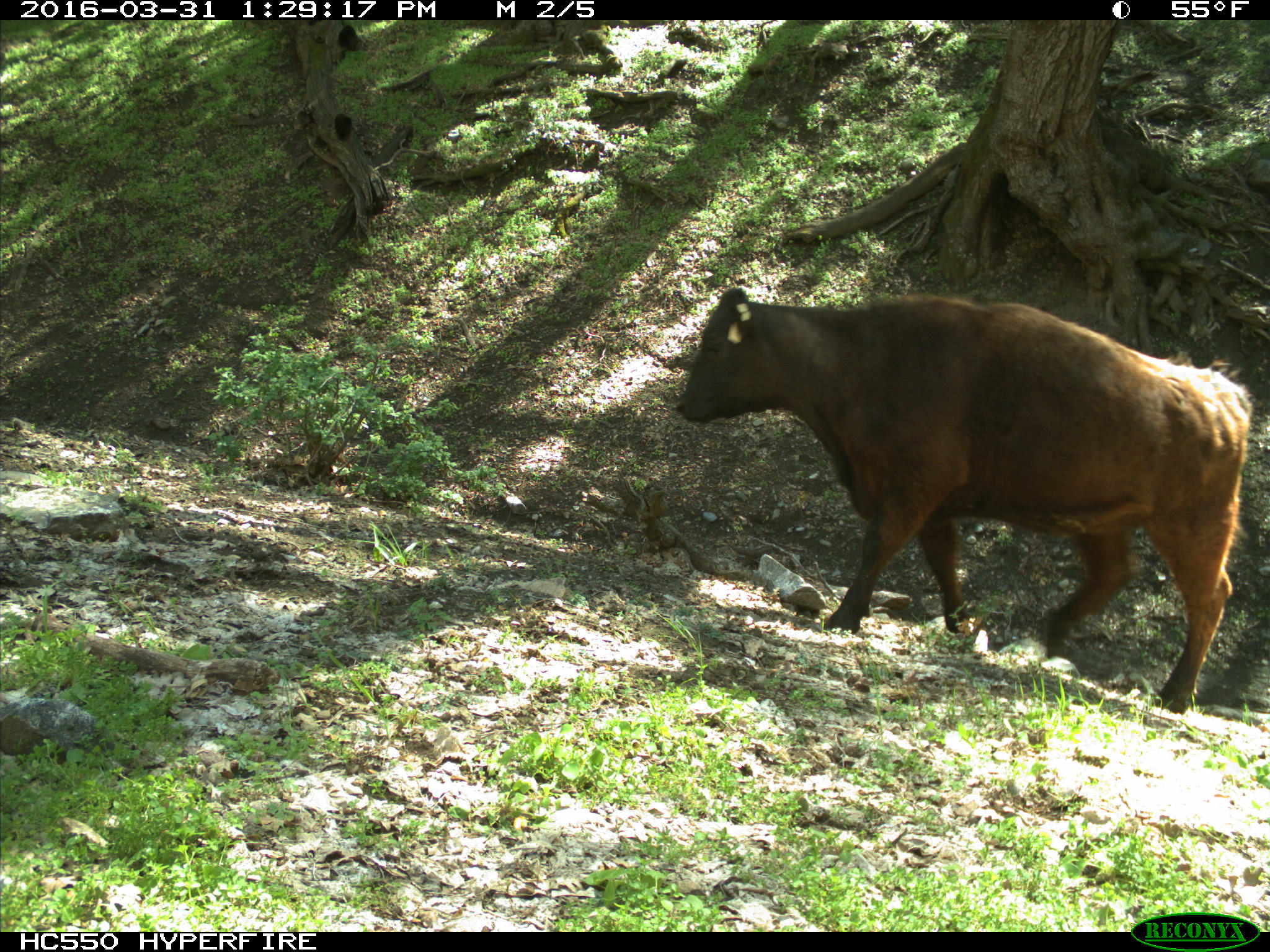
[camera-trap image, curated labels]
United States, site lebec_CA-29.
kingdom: Animalia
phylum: Chordata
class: Mammalia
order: Artiodactyla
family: Bovidae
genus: Bos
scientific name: Bos taurus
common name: domestic cow